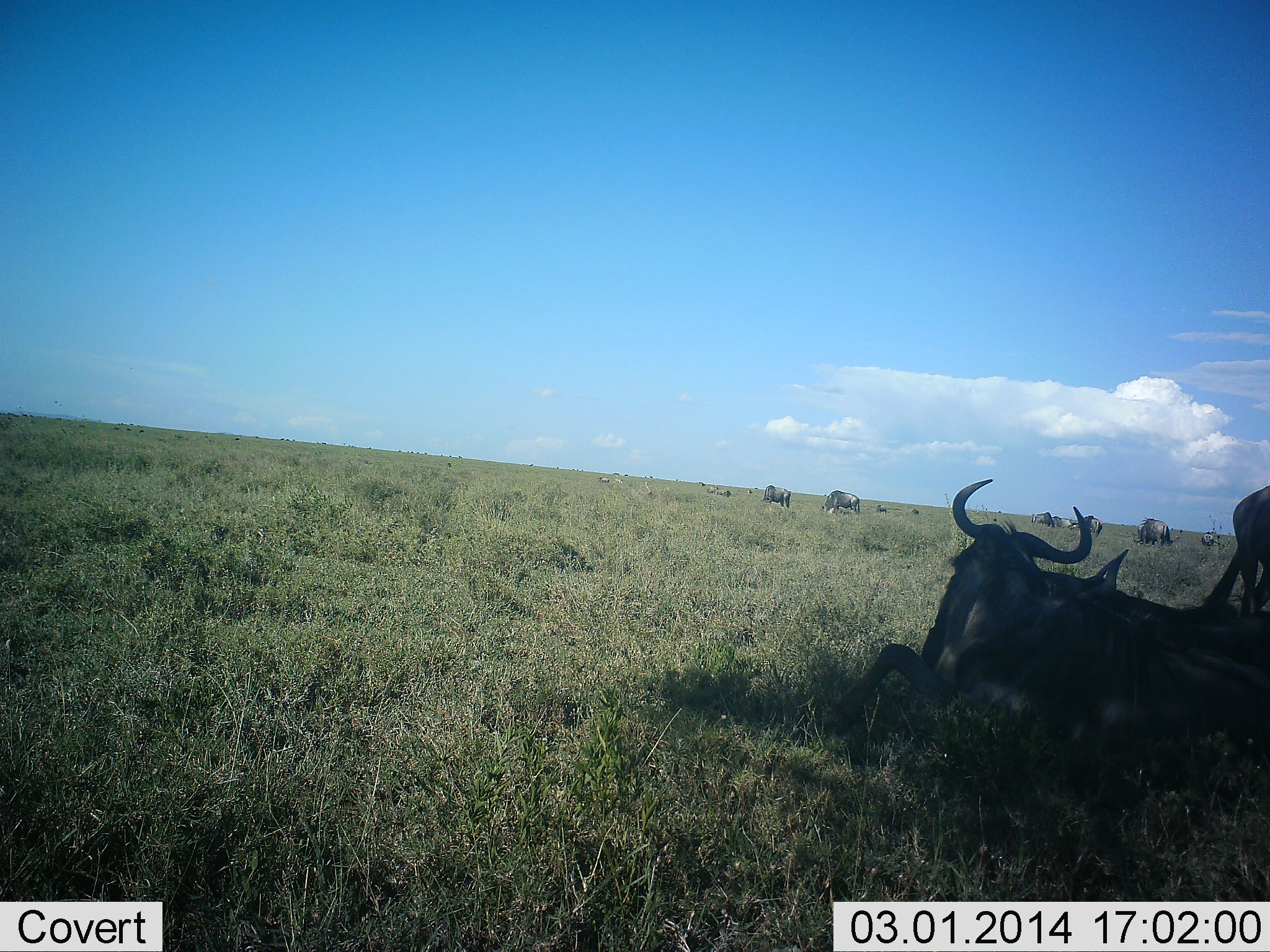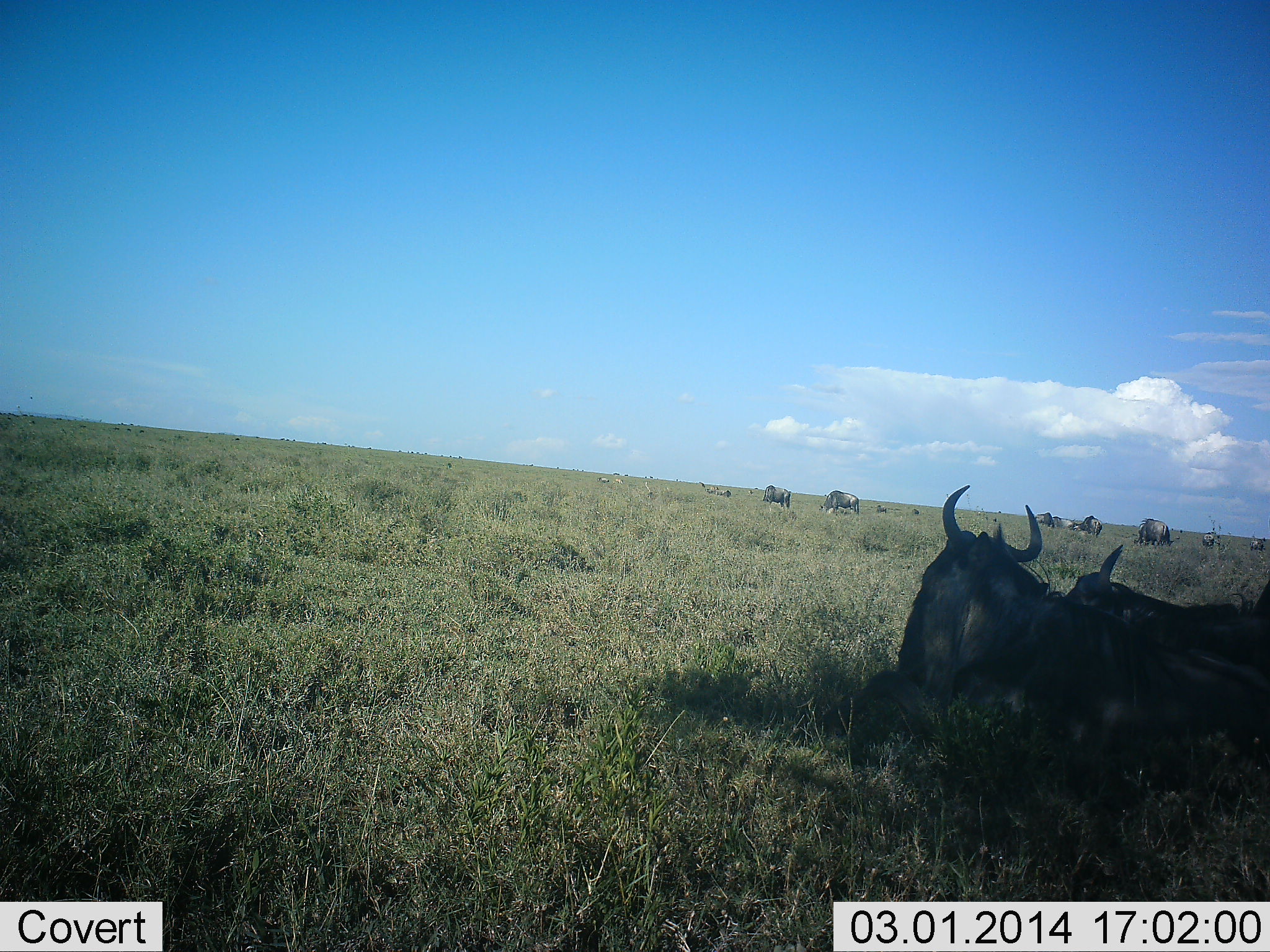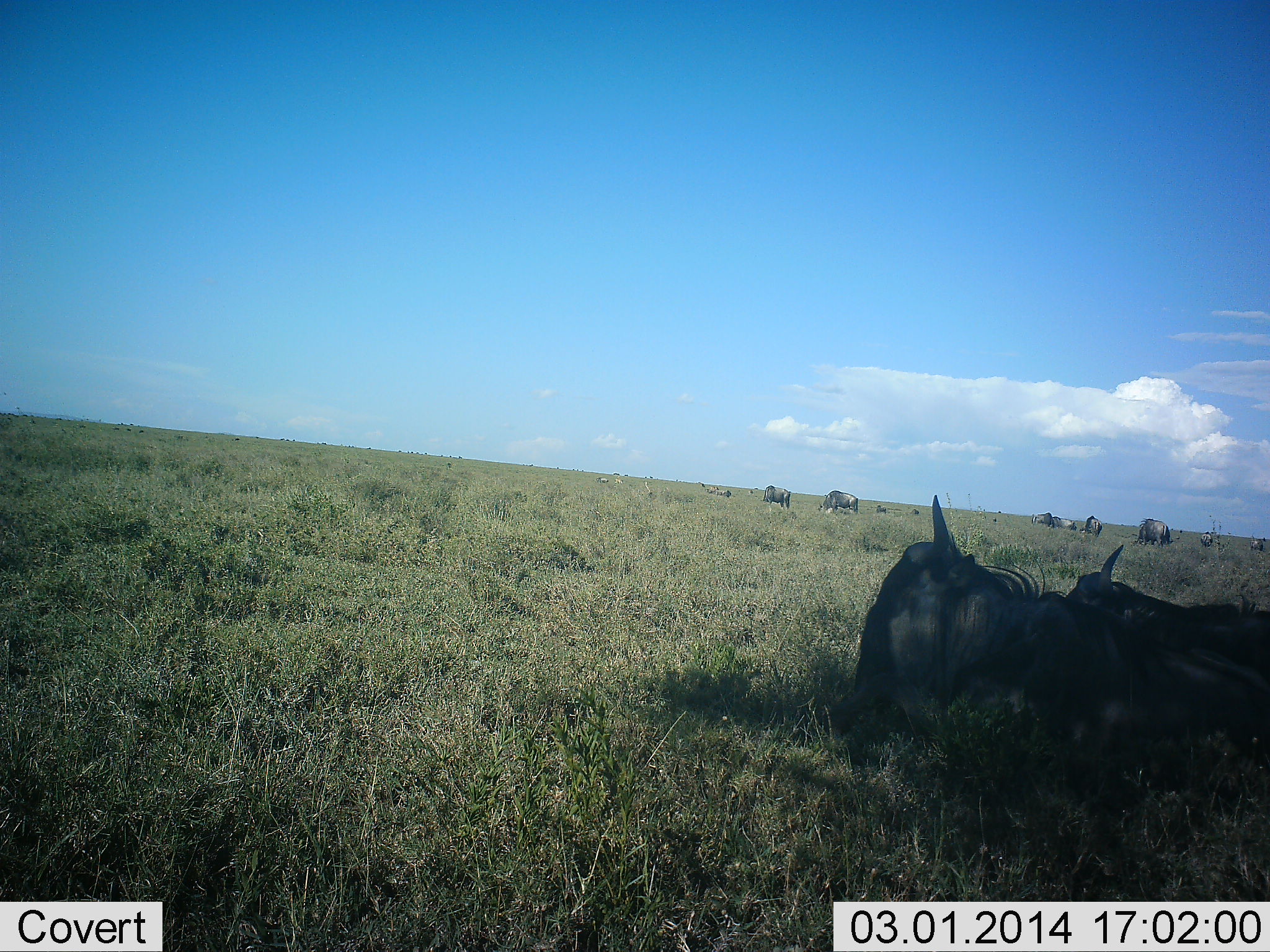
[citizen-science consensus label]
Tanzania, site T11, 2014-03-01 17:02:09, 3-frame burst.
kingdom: Animalia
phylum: Chordata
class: Mammalia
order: Artiodactyla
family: Bovidae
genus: Connochaetes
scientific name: Connochaetes taurinus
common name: blue wildebeest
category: wildebeest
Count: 11-50.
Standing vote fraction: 50%.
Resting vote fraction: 100%.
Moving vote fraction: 30%.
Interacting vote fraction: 0%.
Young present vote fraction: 0%.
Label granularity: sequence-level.